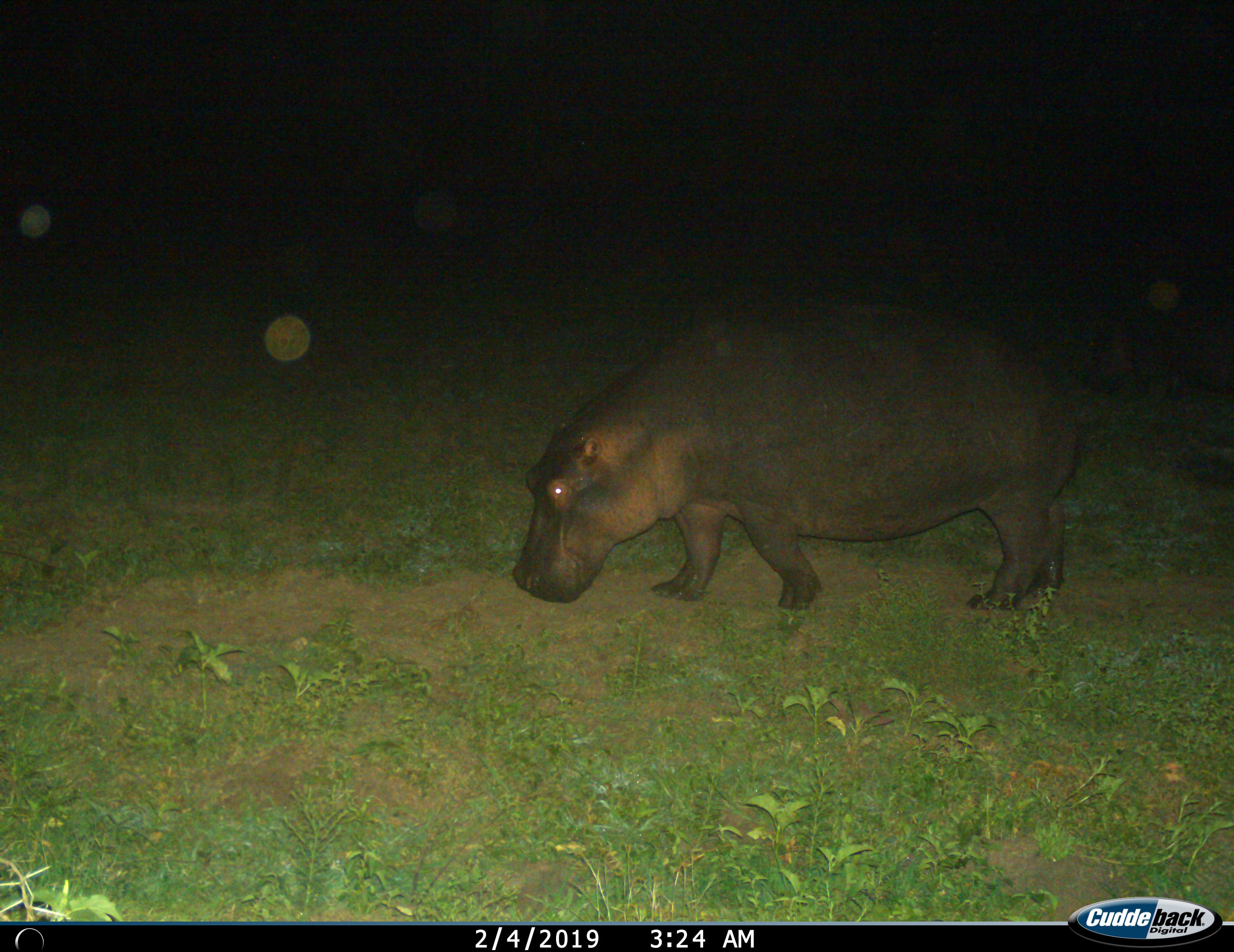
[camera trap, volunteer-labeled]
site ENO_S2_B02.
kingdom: Animalia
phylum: Chordata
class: Mammalia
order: Artiodactyla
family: Hippopotamidae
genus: Hippopotamus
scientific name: Hippopotamus amphibius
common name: hippopotamus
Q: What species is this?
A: Hippopotamus (Hippopotamus amphibius).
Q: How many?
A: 1.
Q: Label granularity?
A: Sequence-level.